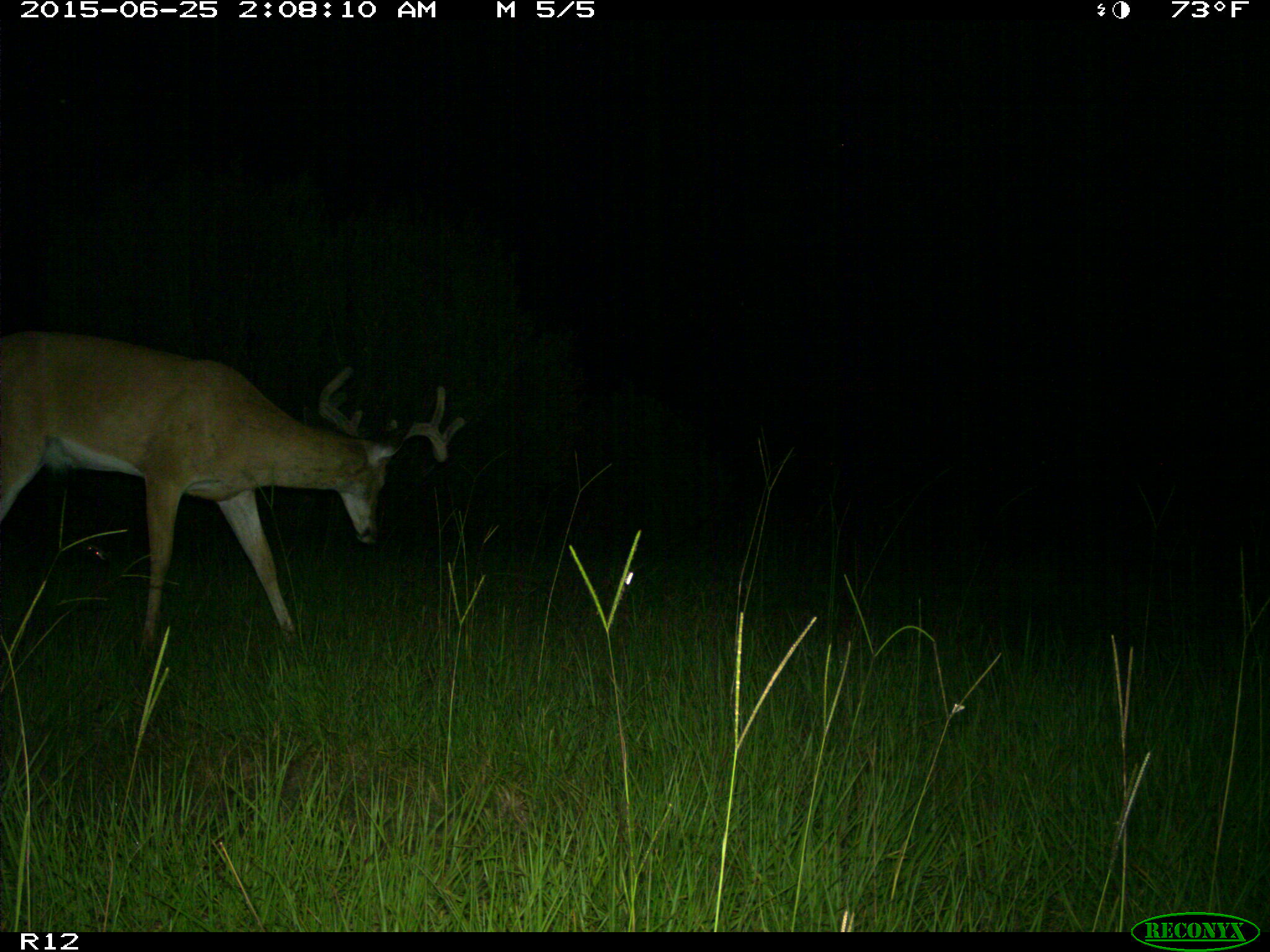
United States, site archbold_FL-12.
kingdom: Animalia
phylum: Chordata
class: Mammalia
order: Artiodactyla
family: Cervidae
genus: Odocoileus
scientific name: Odocoileus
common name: deer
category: unidentified deer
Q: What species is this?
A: Unidentified deer (deer) (Odocoileus).